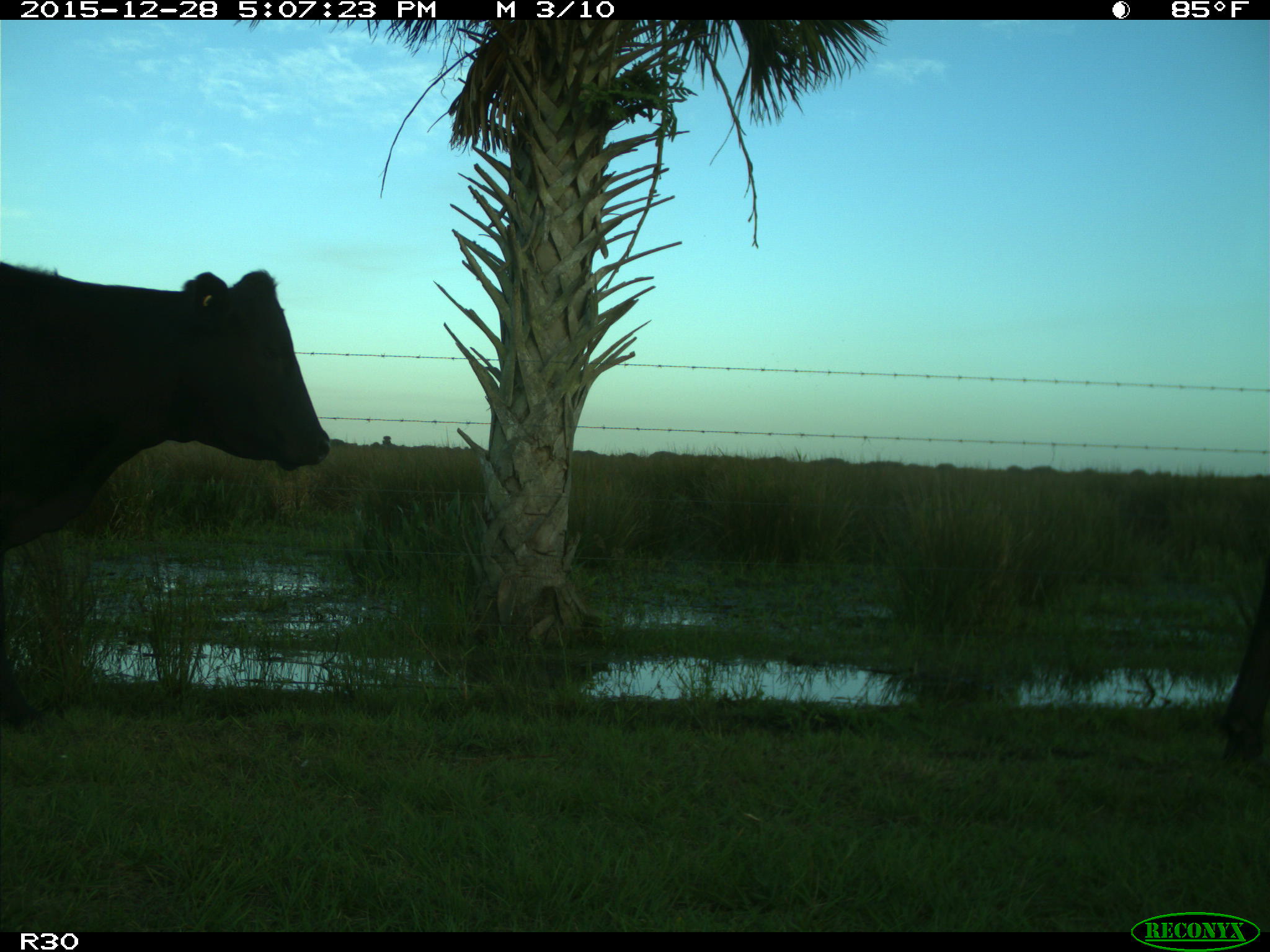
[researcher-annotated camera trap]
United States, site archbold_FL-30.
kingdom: Animalia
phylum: Chordata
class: Mammalia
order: Artiodactyla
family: Bovidae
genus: Bos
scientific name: Bos taurus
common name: domestic cow